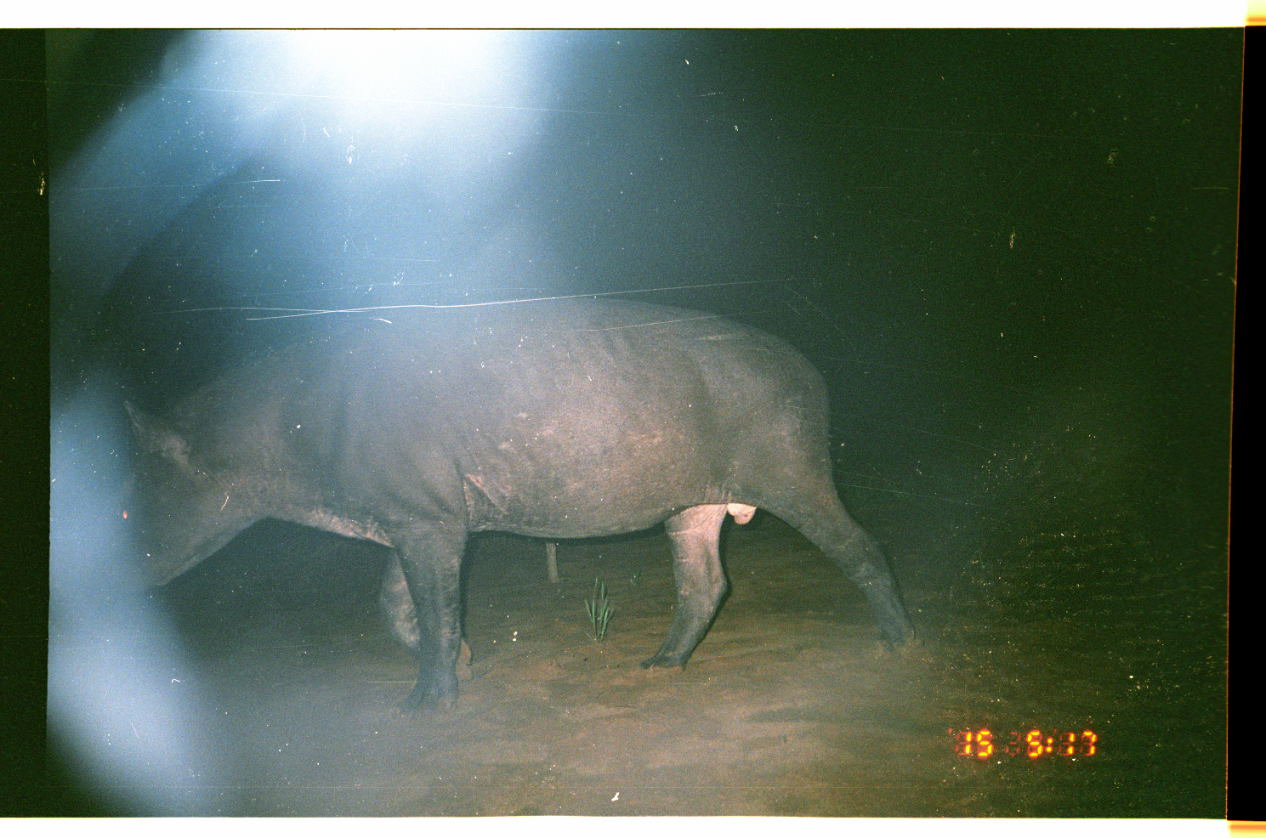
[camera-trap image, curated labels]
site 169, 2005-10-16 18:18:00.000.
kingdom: Animalia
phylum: Chordata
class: Mammalia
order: Perissodactyla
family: Tapiridae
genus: Tapirus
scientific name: Tapirus terrestris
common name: south american tapir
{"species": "Tapirus terrestris (south american tapir)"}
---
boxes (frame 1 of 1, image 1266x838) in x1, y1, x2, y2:
tapirus terrestris: 91, 297, 920, 724